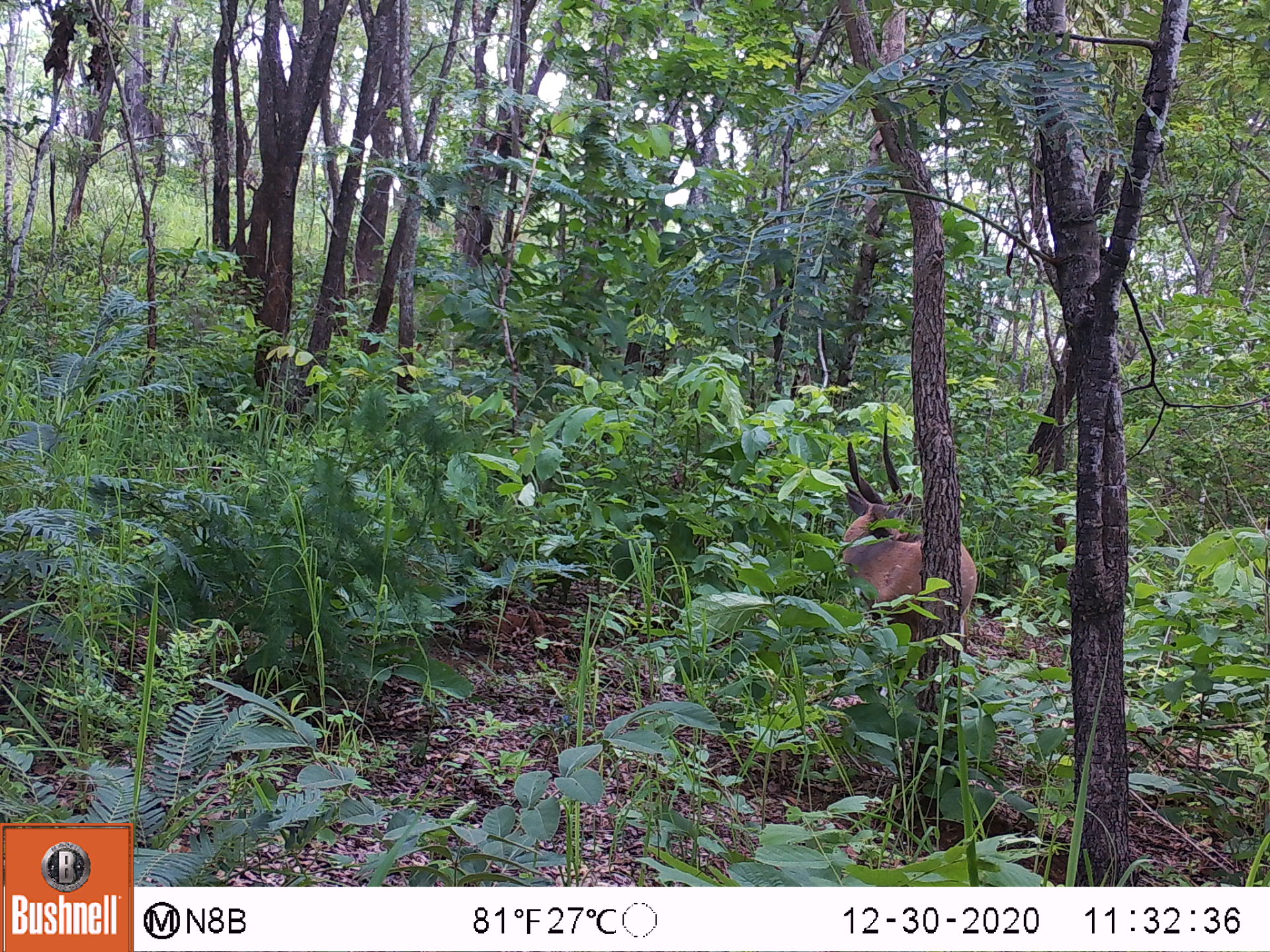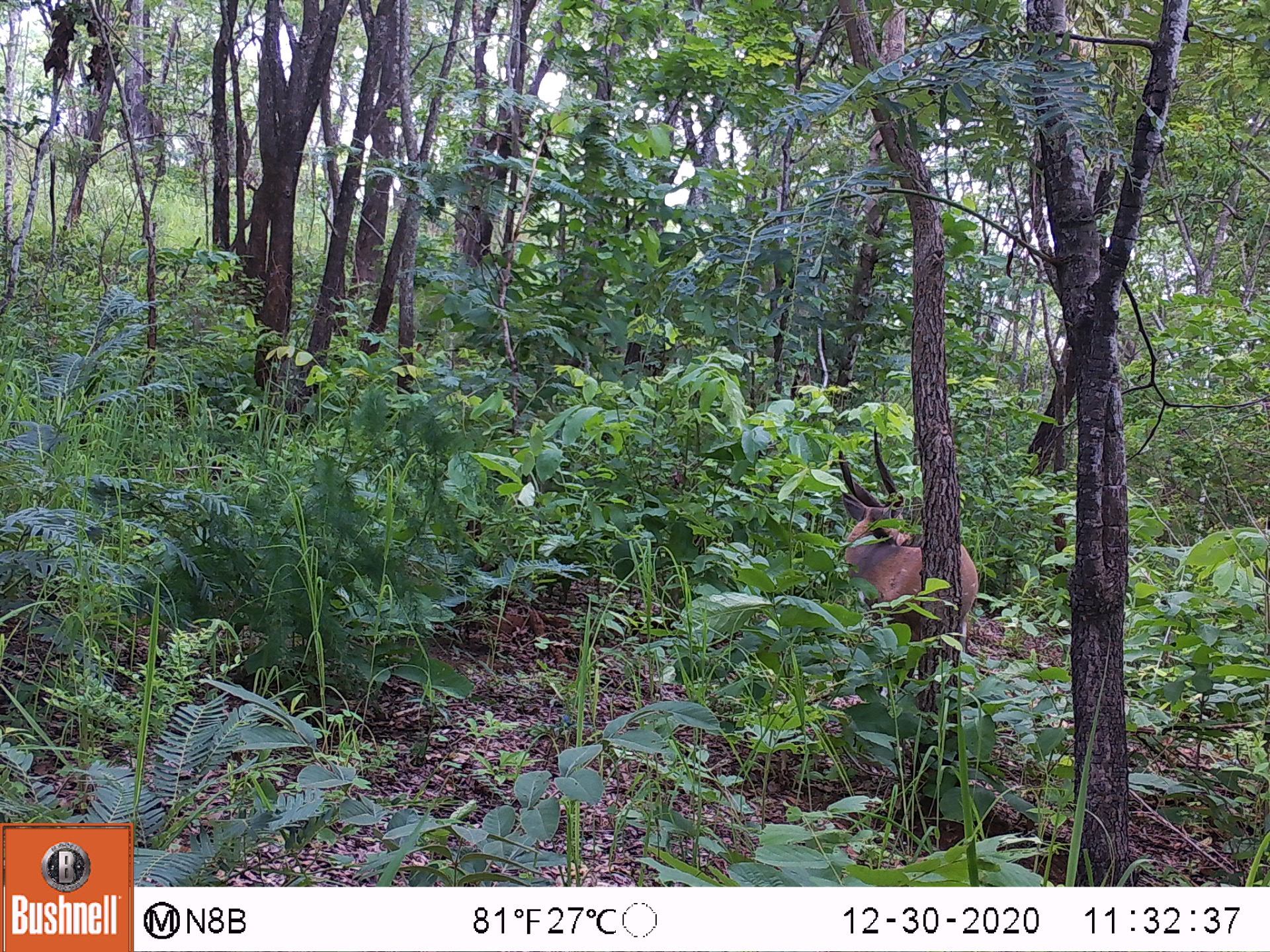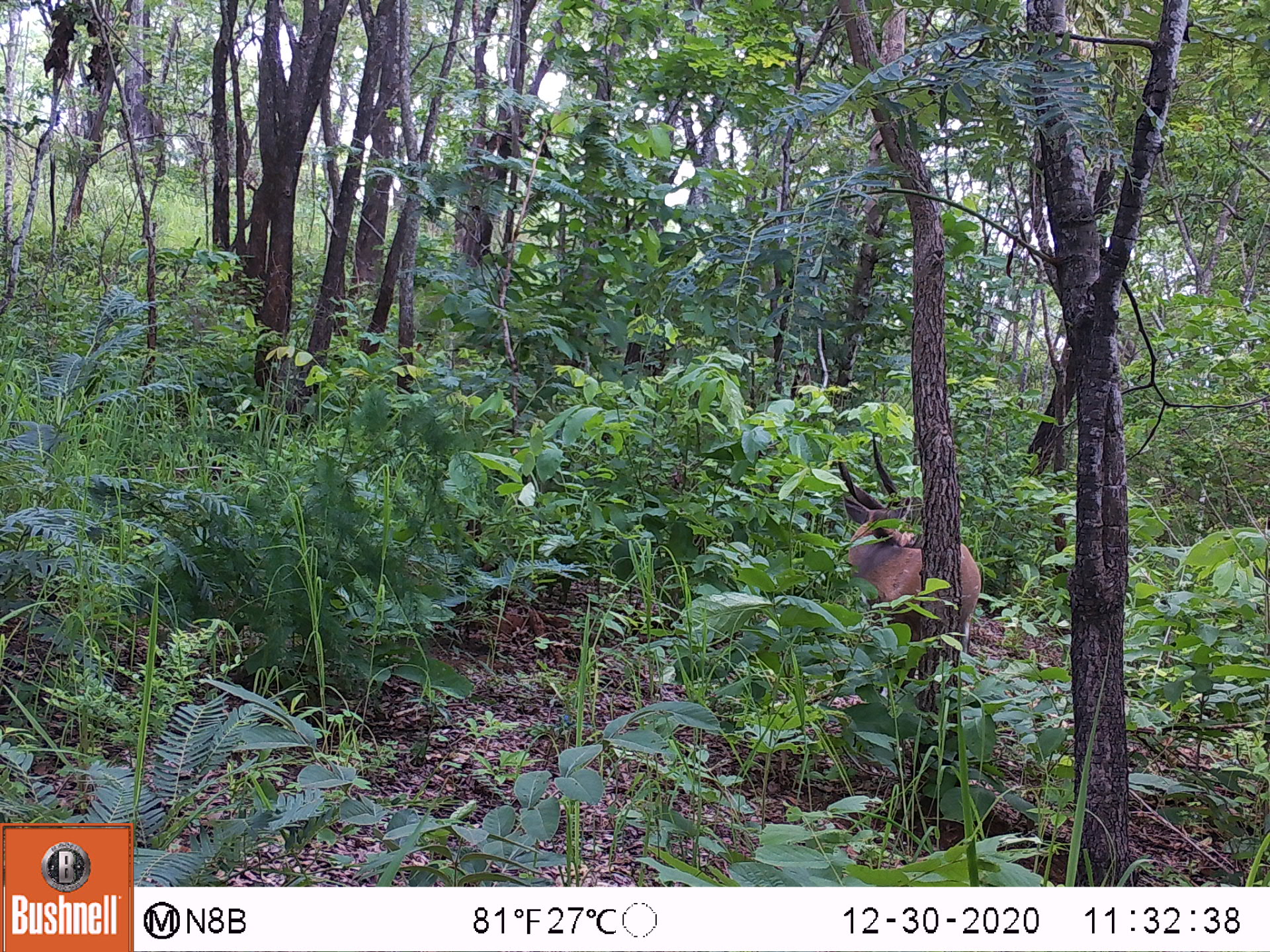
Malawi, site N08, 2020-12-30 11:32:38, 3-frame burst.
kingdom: Animalia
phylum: Chordata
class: Mammalia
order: Artiodactyla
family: Bovidae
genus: Tragelaphus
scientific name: Tragelaphus sylvaticus sylvaticus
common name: cape bushbuck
Cape bushbuck (Tragelaphus sylvaticus sylvaticus), count 1.